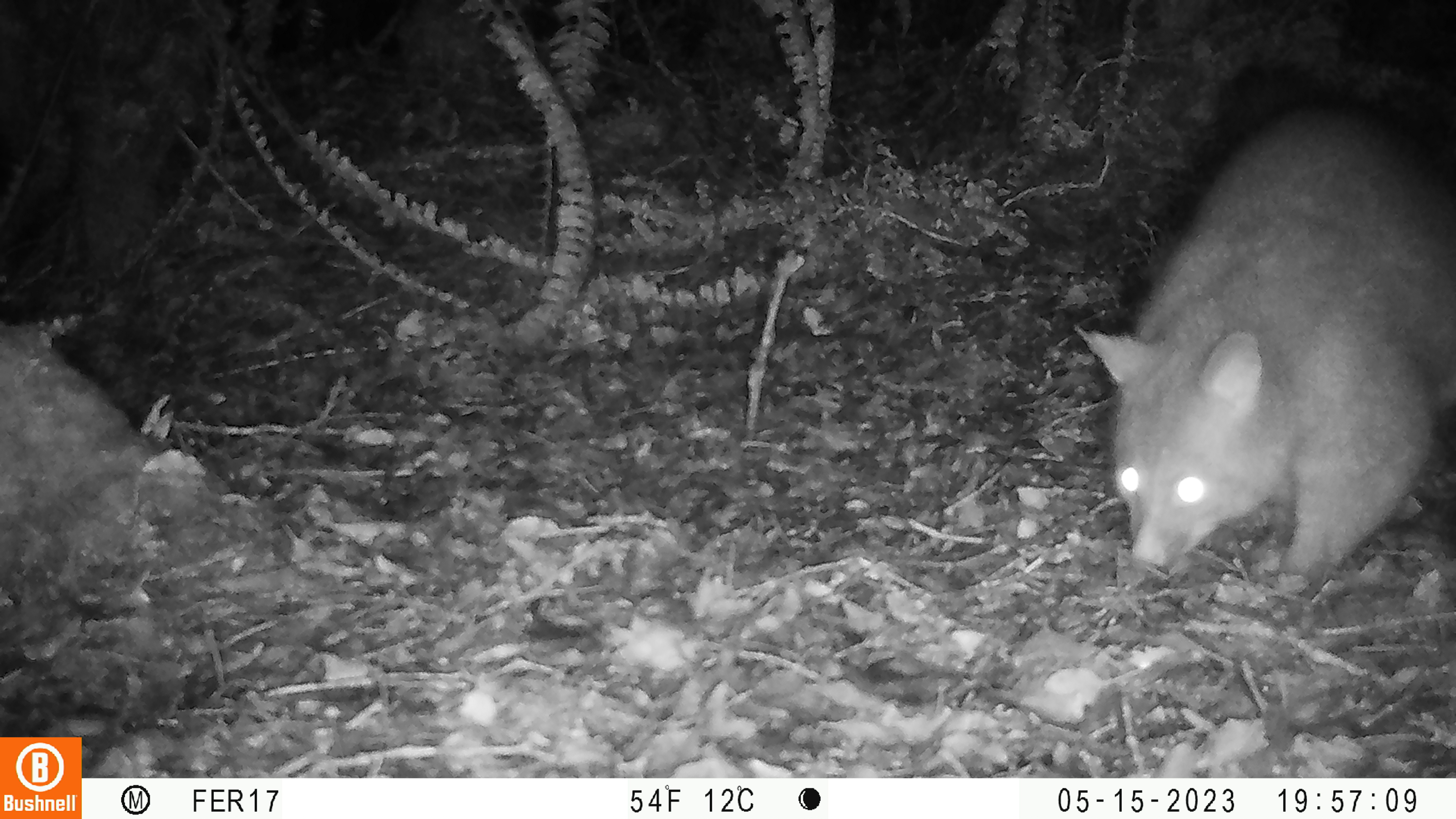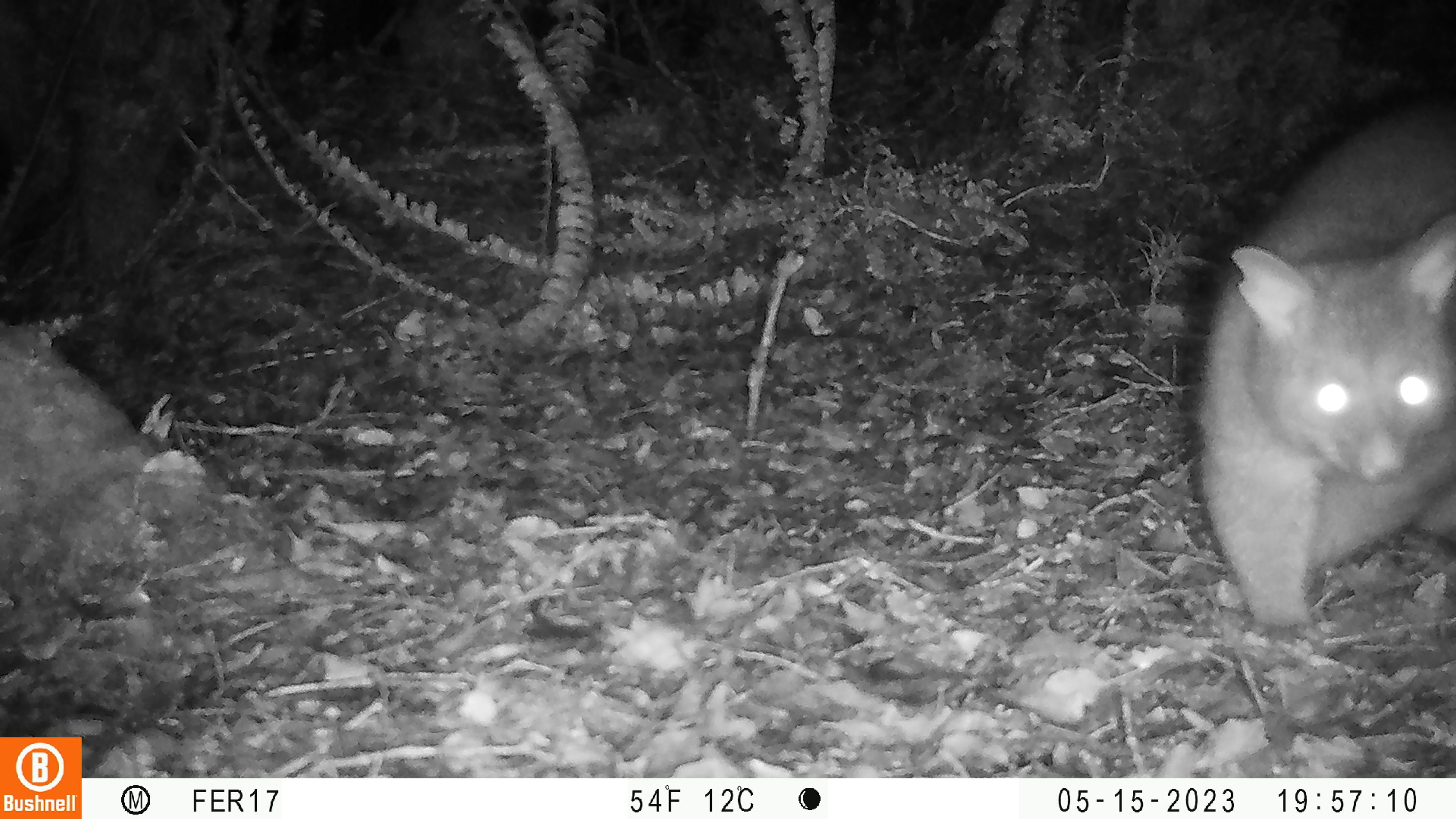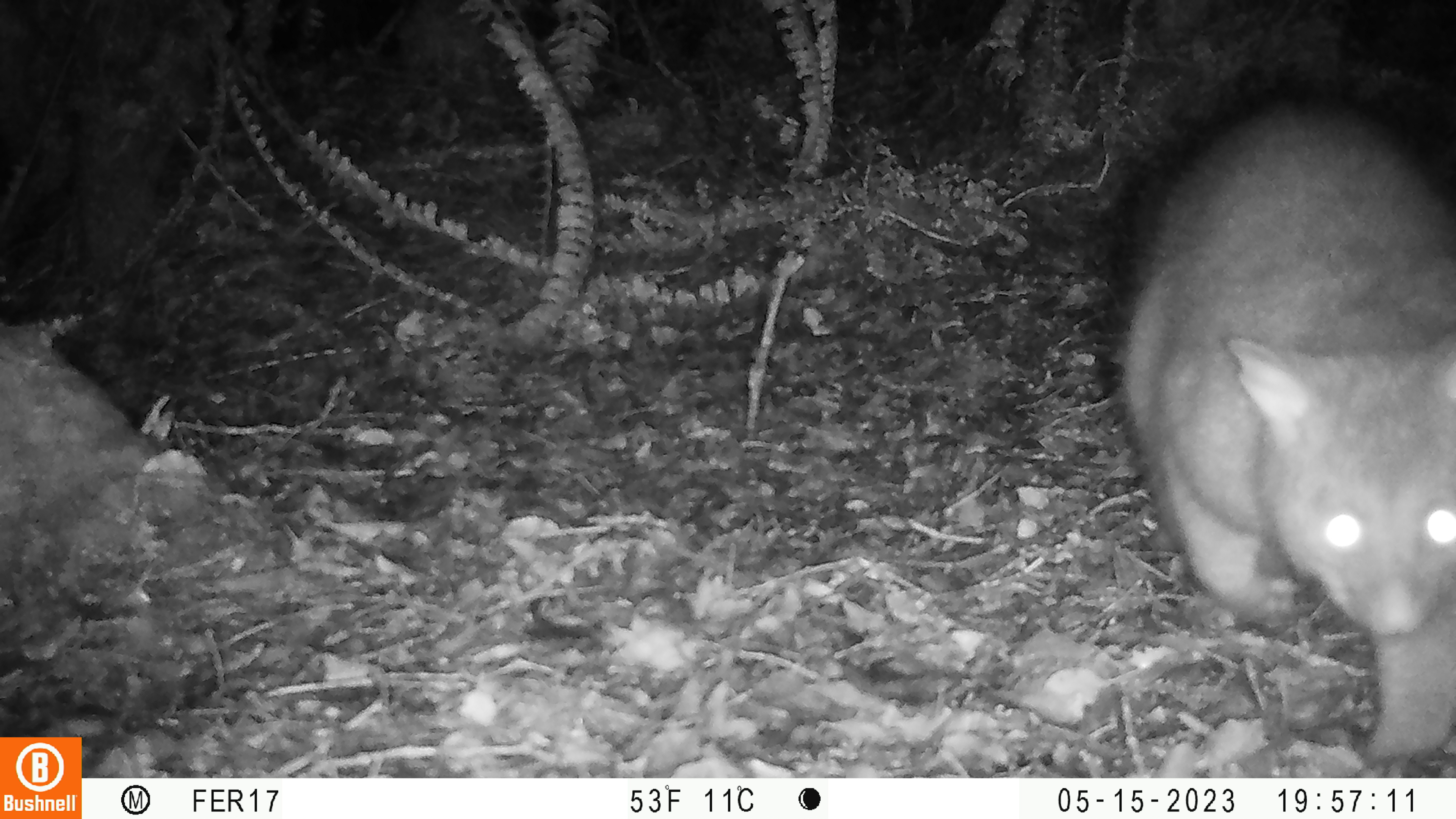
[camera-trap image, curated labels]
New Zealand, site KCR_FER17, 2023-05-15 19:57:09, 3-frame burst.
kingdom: Animalia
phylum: Chordata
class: Mammalia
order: Diprotodontia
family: Phalangeridae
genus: Trichosurus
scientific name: Trichosurus vulpecula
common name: common brushtail possum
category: possum